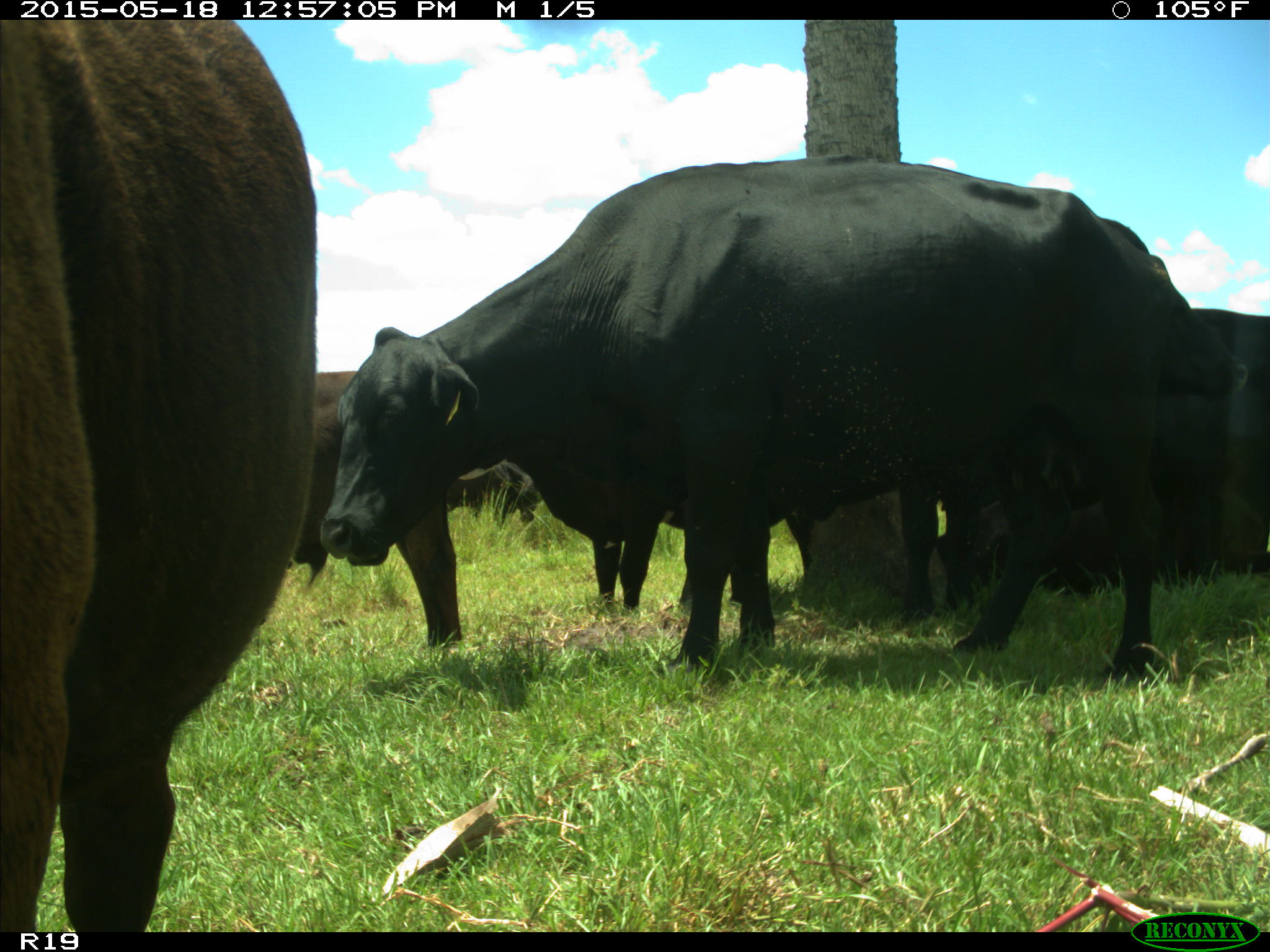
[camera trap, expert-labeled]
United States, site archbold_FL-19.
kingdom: Animalia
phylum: Chordata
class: Mammalia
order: Artiodactyla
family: Bovidae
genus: Bos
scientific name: Bos taurus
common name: domestic cow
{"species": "Bos taurus (domestic cow)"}